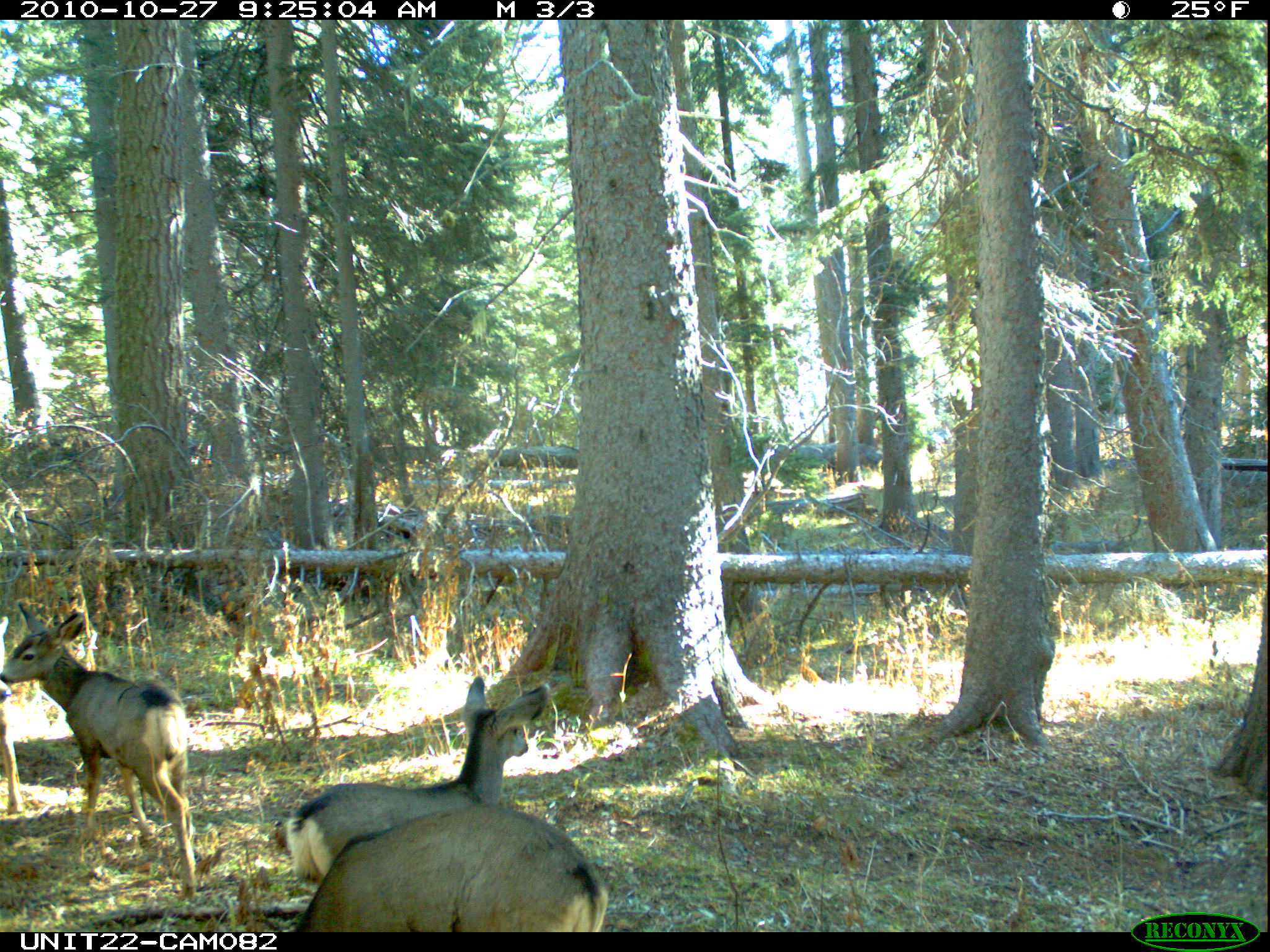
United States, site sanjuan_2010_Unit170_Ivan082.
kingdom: Animalia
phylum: Chordata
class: Mammalia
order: Artiodactyla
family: Cervidae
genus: Odocoileus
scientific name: Odocoileus hemionus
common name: mule deer